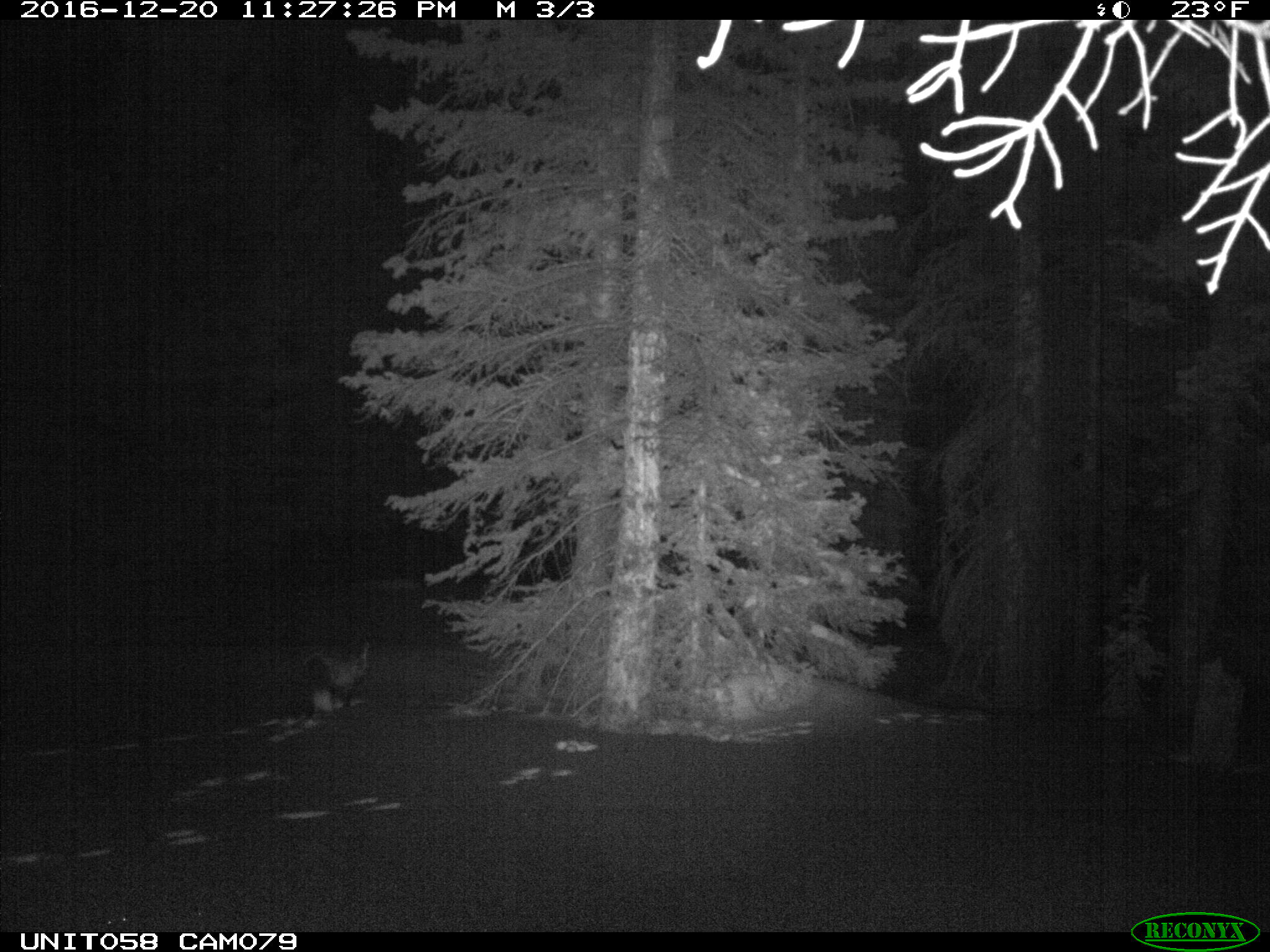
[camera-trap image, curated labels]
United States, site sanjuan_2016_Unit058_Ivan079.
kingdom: Animalia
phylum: Chordata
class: Mammalia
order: Carnivora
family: Canidae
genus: Vulpes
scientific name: Vulpes vulpes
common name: red fox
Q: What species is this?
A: Vulpes vulpes (red fox).